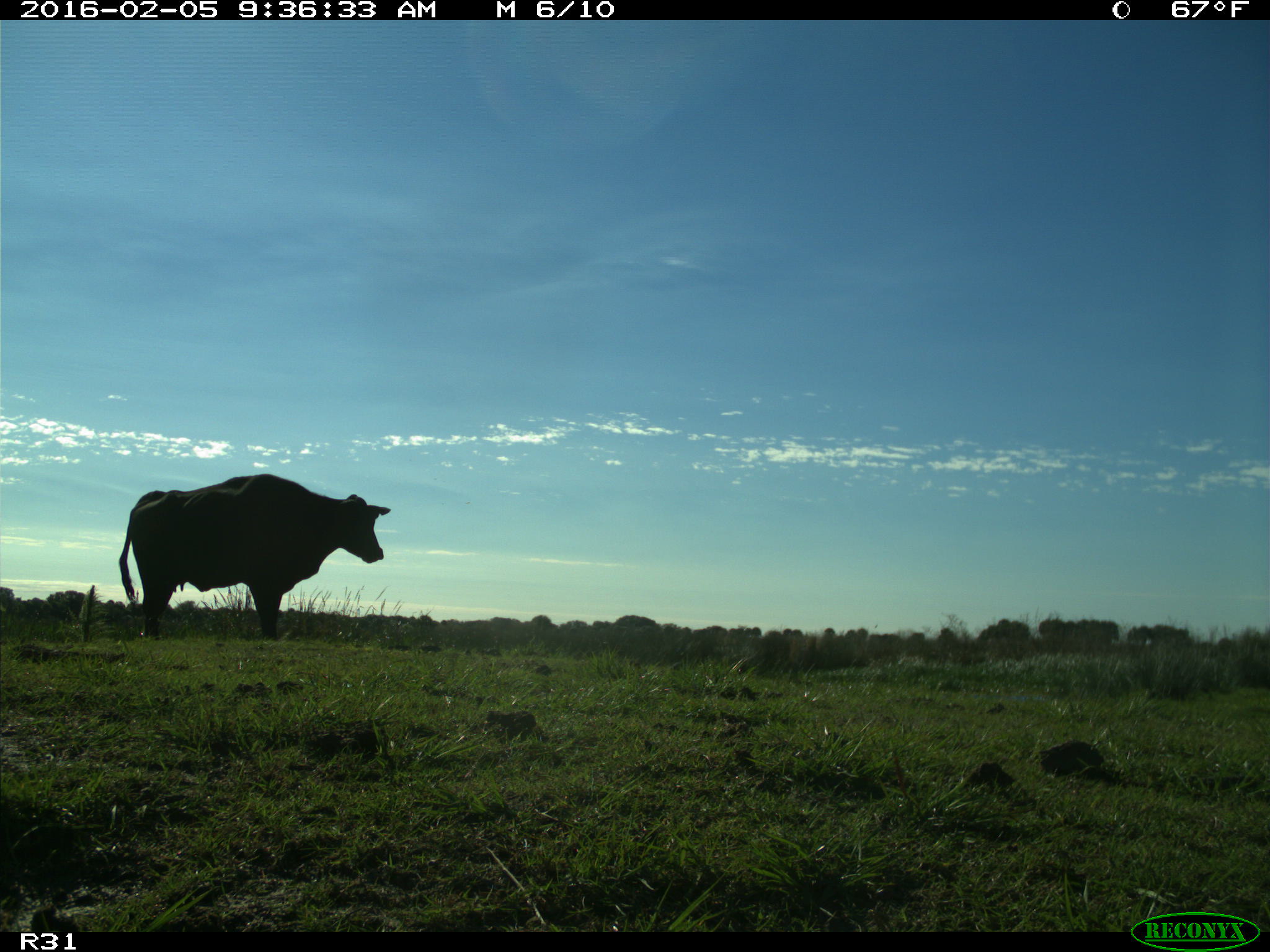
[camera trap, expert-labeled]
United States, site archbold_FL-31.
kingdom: Animalia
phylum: Chordata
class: Mammalia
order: Artiodactyla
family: Bovidae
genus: Bos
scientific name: Bos taurus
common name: domestic cow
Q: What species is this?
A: Bos taurus (domestic cow).